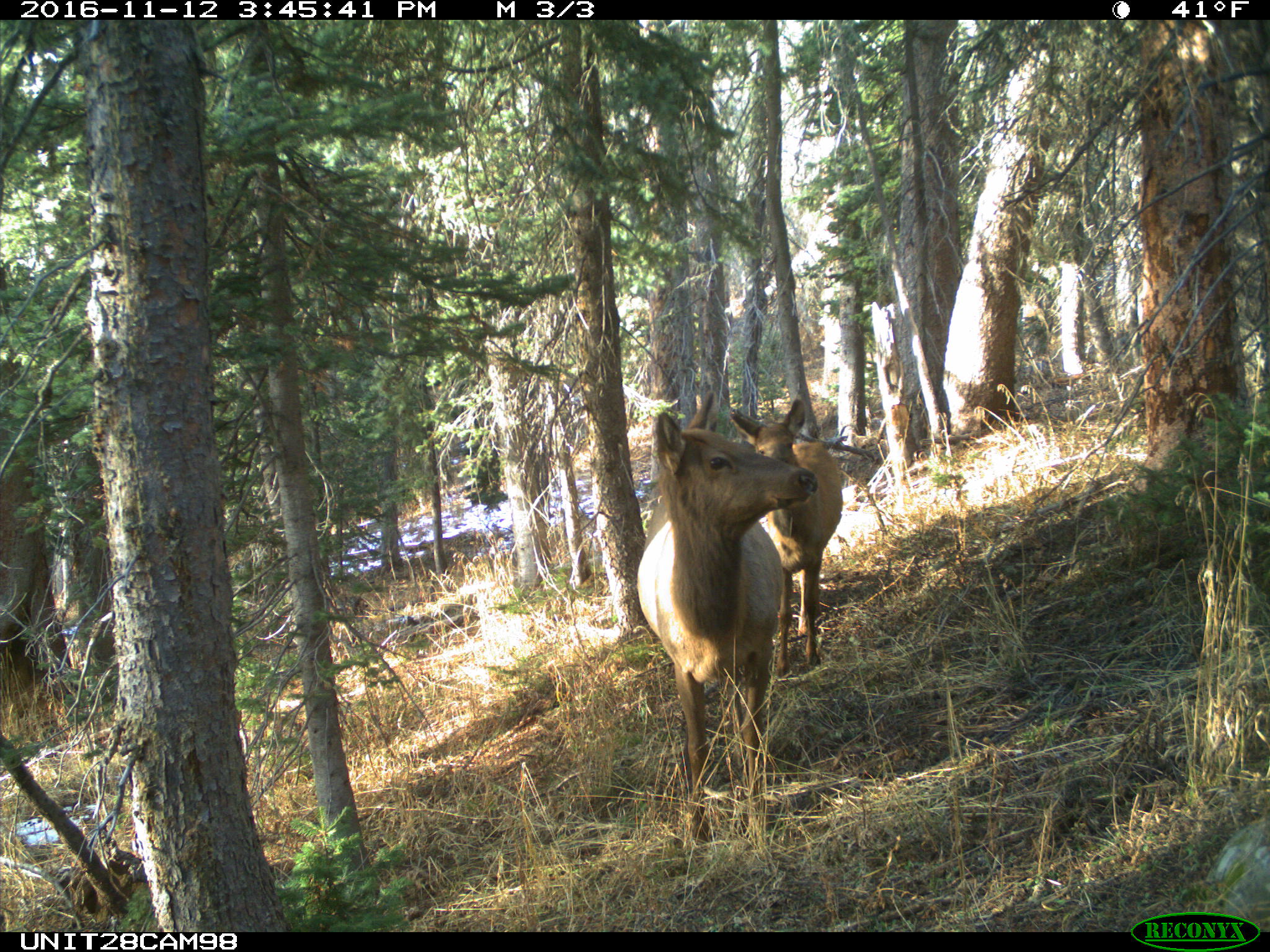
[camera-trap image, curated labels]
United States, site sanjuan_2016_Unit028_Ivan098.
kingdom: Animalia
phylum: Chordata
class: Mammalia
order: Artiodactyla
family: Cervidae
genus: Cervus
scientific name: Cervus elaphus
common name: red deer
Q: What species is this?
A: Cervus elaphus (red deer).